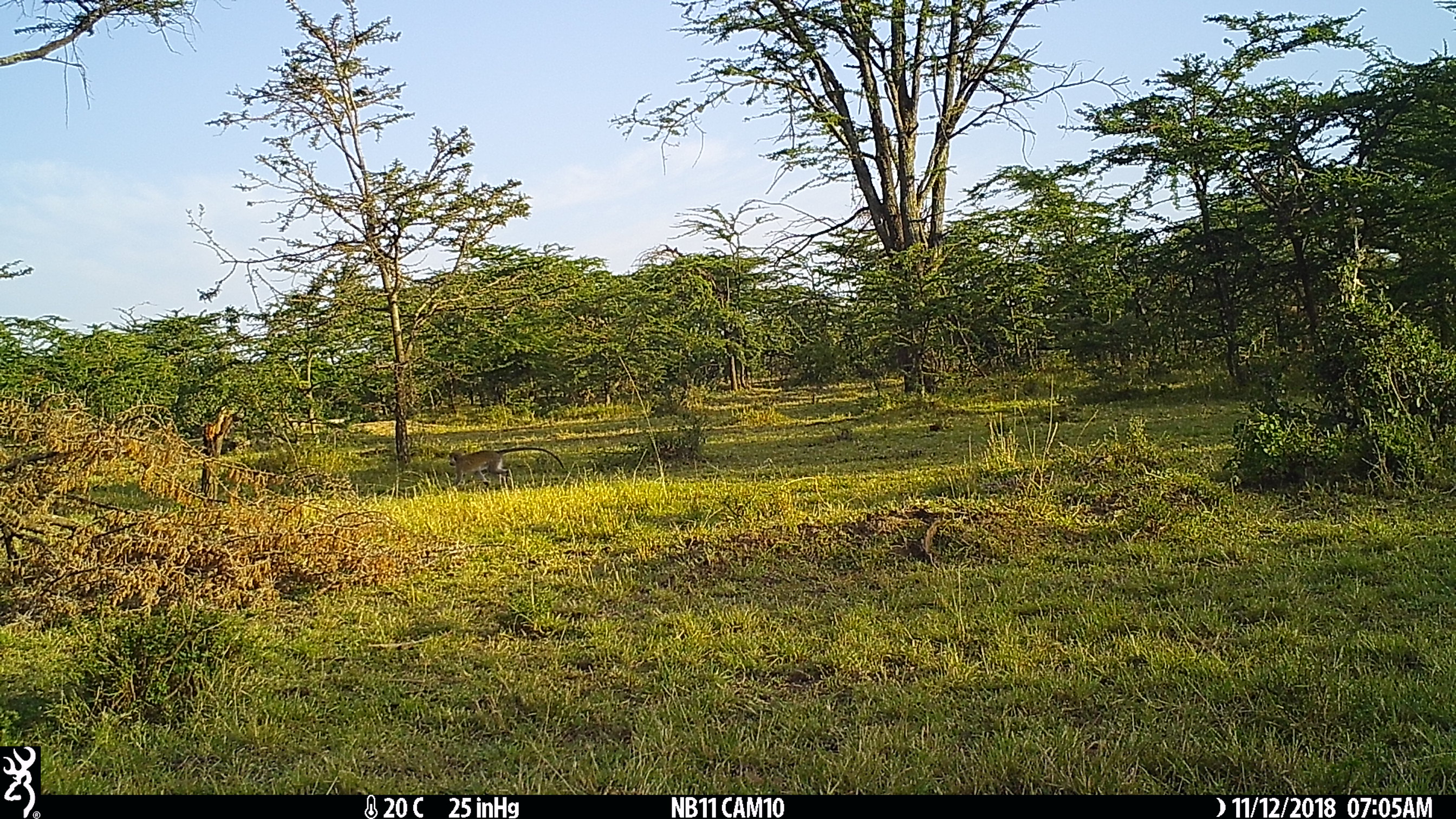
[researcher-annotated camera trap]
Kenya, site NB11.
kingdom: Animalia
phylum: Chordata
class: Mammalia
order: Primates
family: Cercopithecidae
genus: Chlorocebus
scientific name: Chlorocebus pygerythrus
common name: vervet monkey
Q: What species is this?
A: Vervet monkey (Chlorocebus pygerythrus).